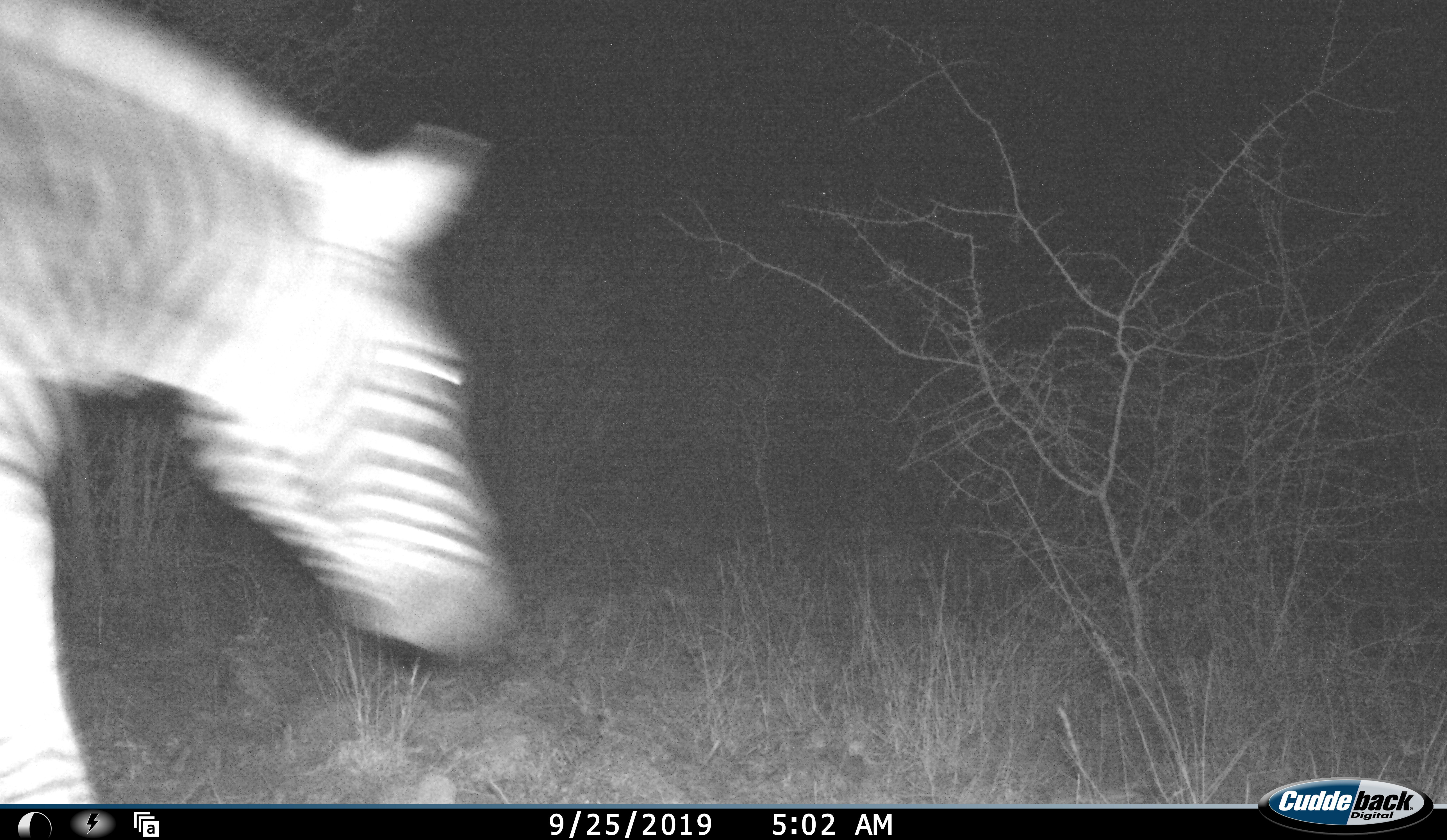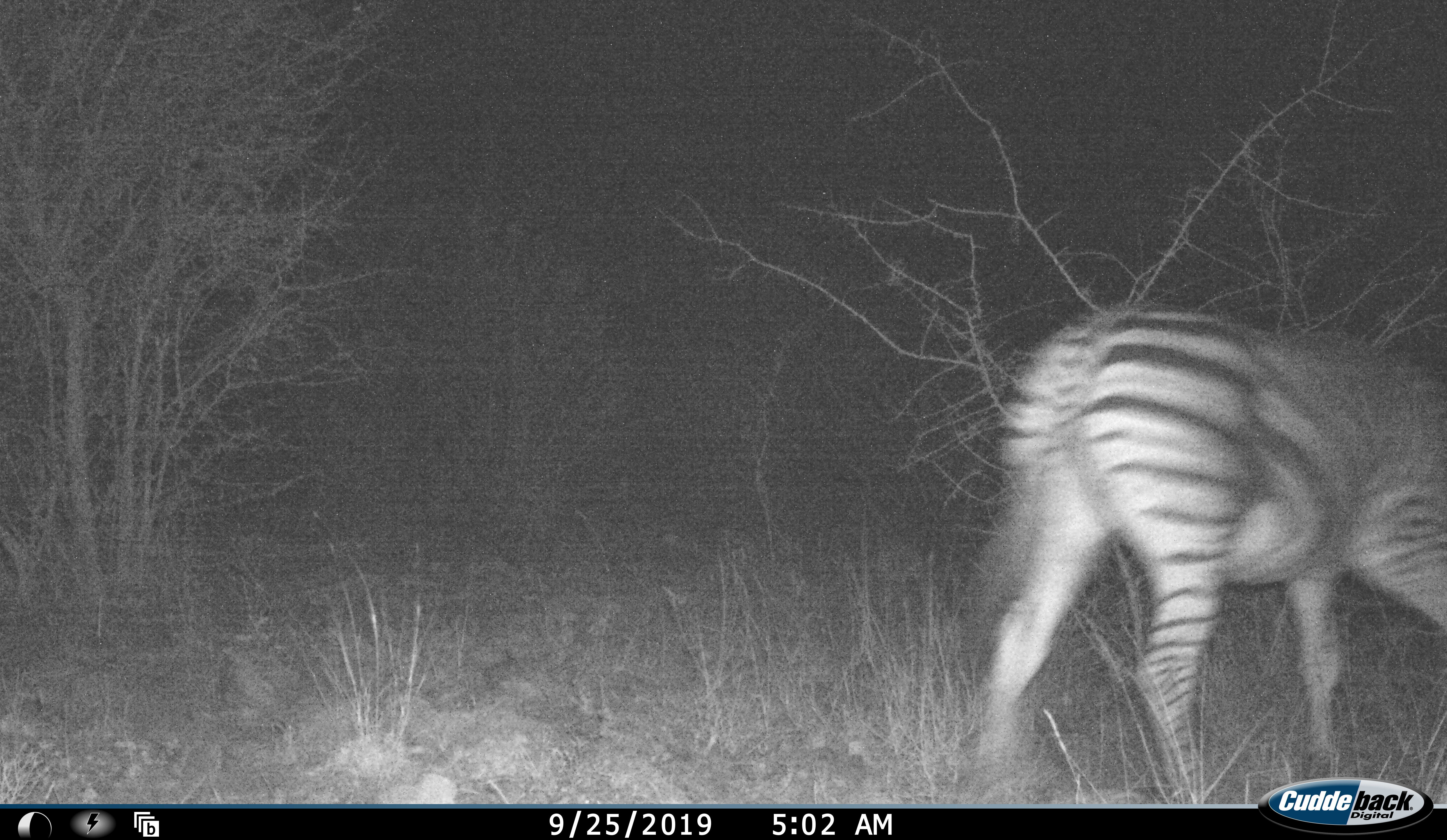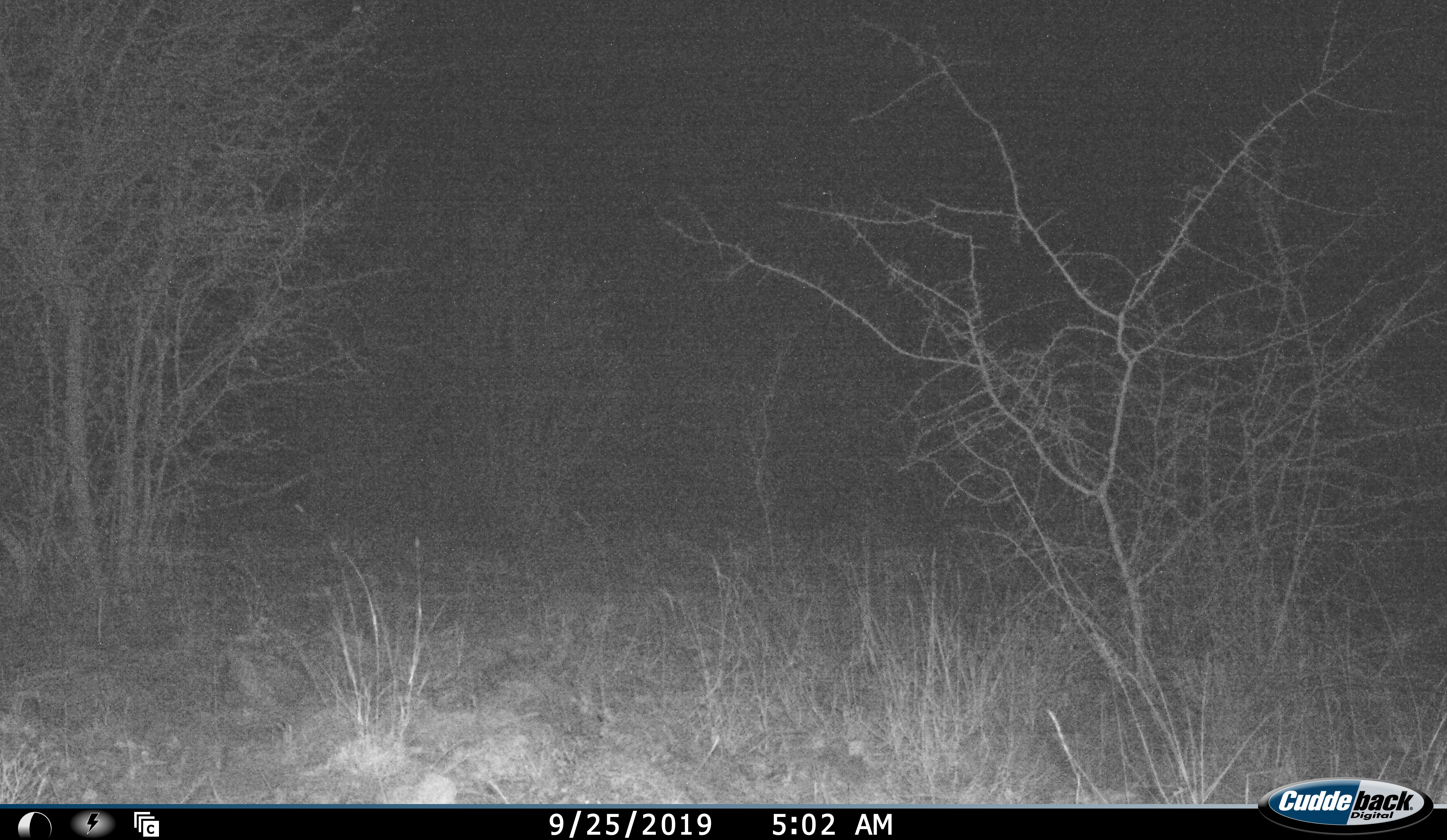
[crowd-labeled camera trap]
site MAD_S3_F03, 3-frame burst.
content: unidentified animal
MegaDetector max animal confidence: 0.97